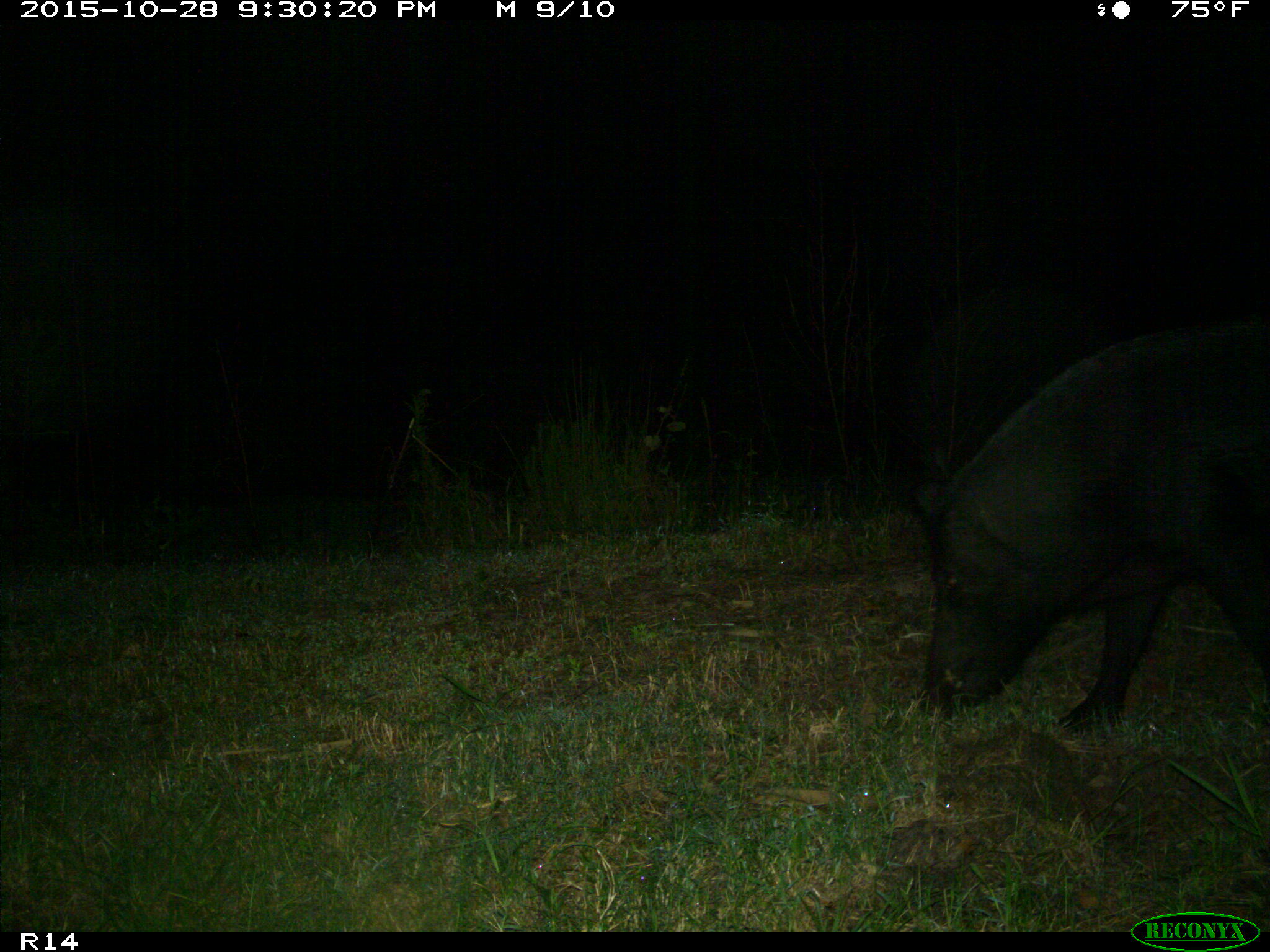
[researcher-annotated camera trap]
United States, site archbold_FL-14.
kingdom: Animalia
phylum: Chordata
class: Mammalia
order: Artiodactyla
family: Suidae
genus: Sus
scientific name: Sus scrofa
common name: wild boar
Sus scrofa (wild boar).